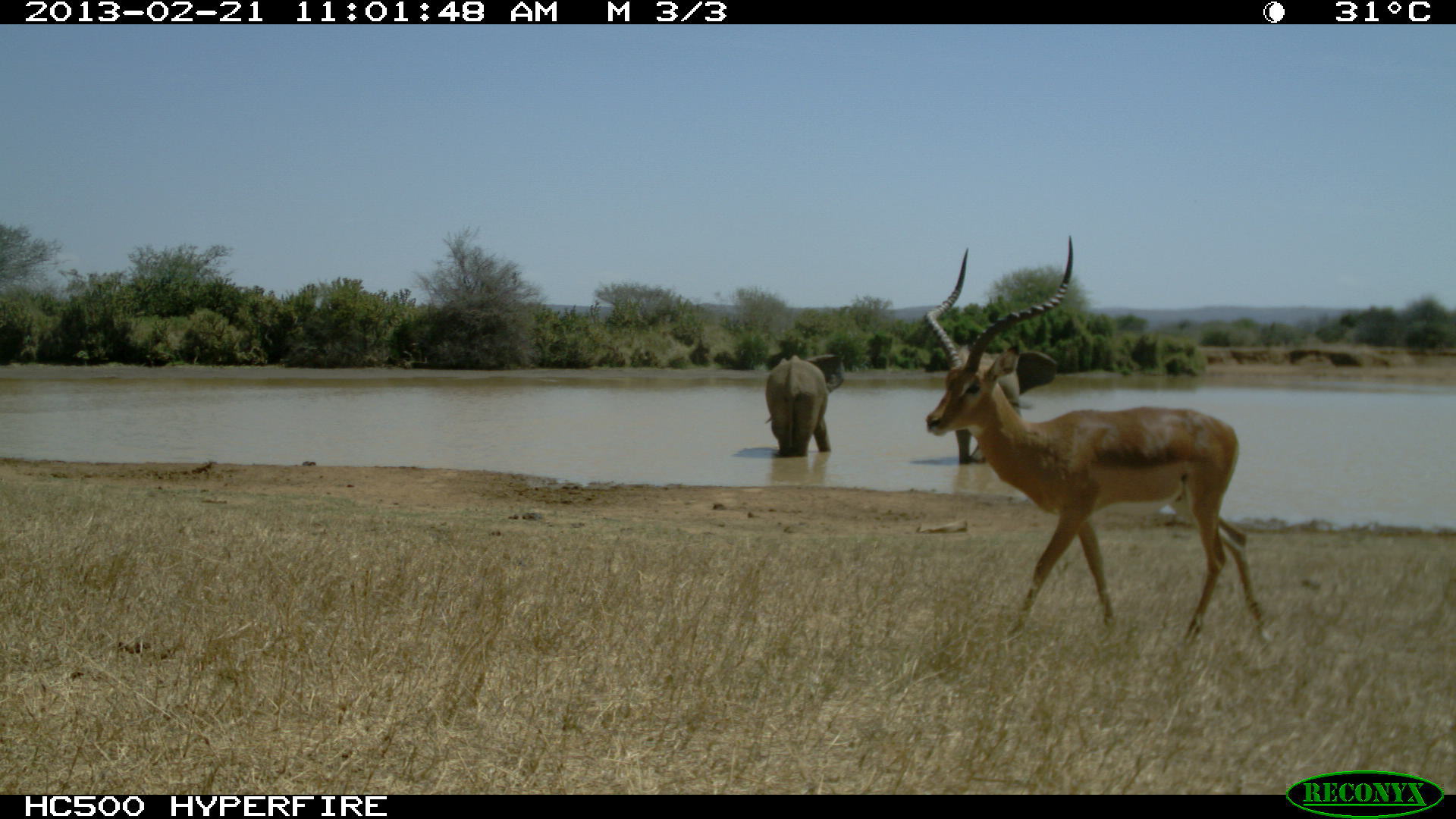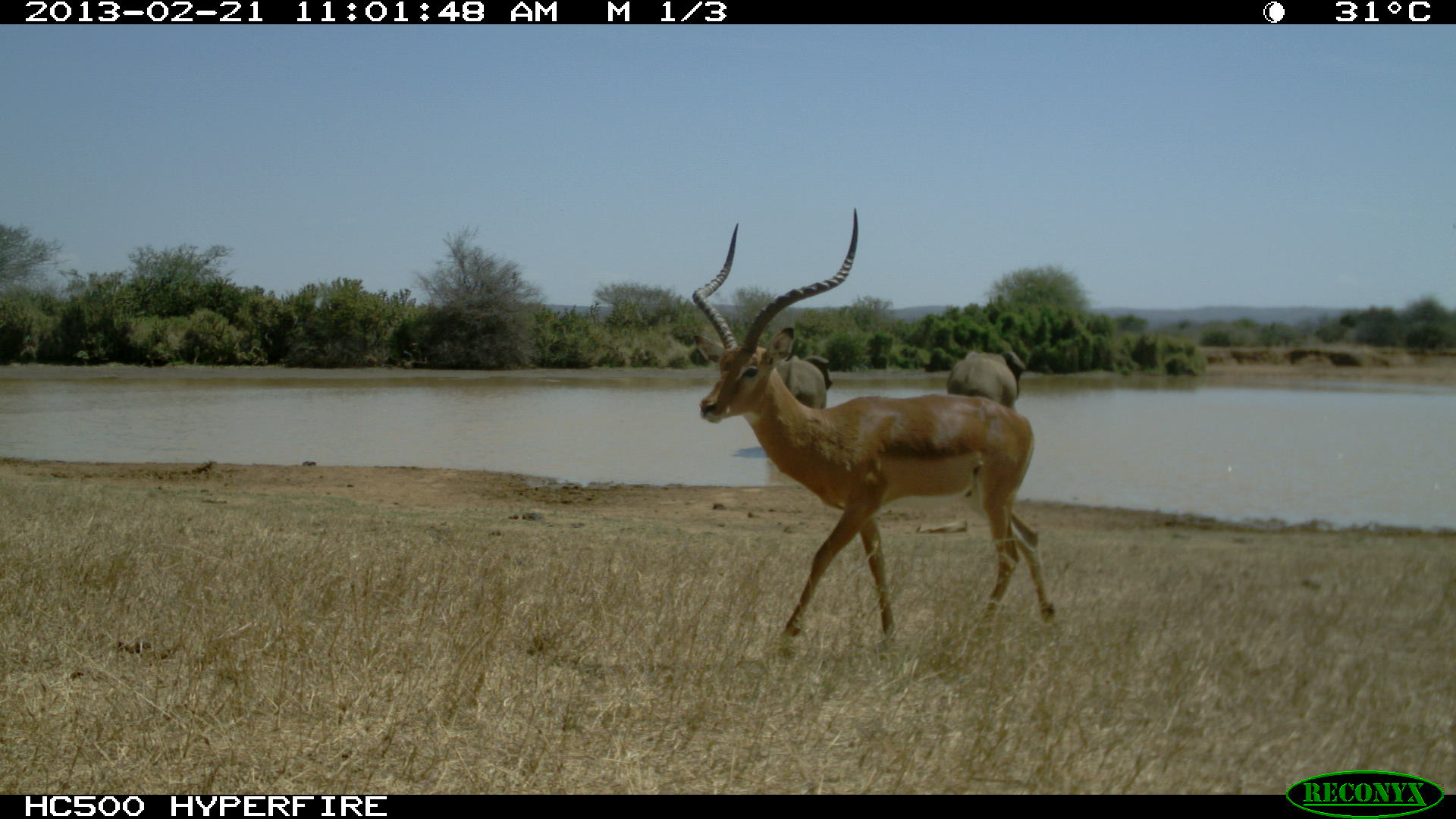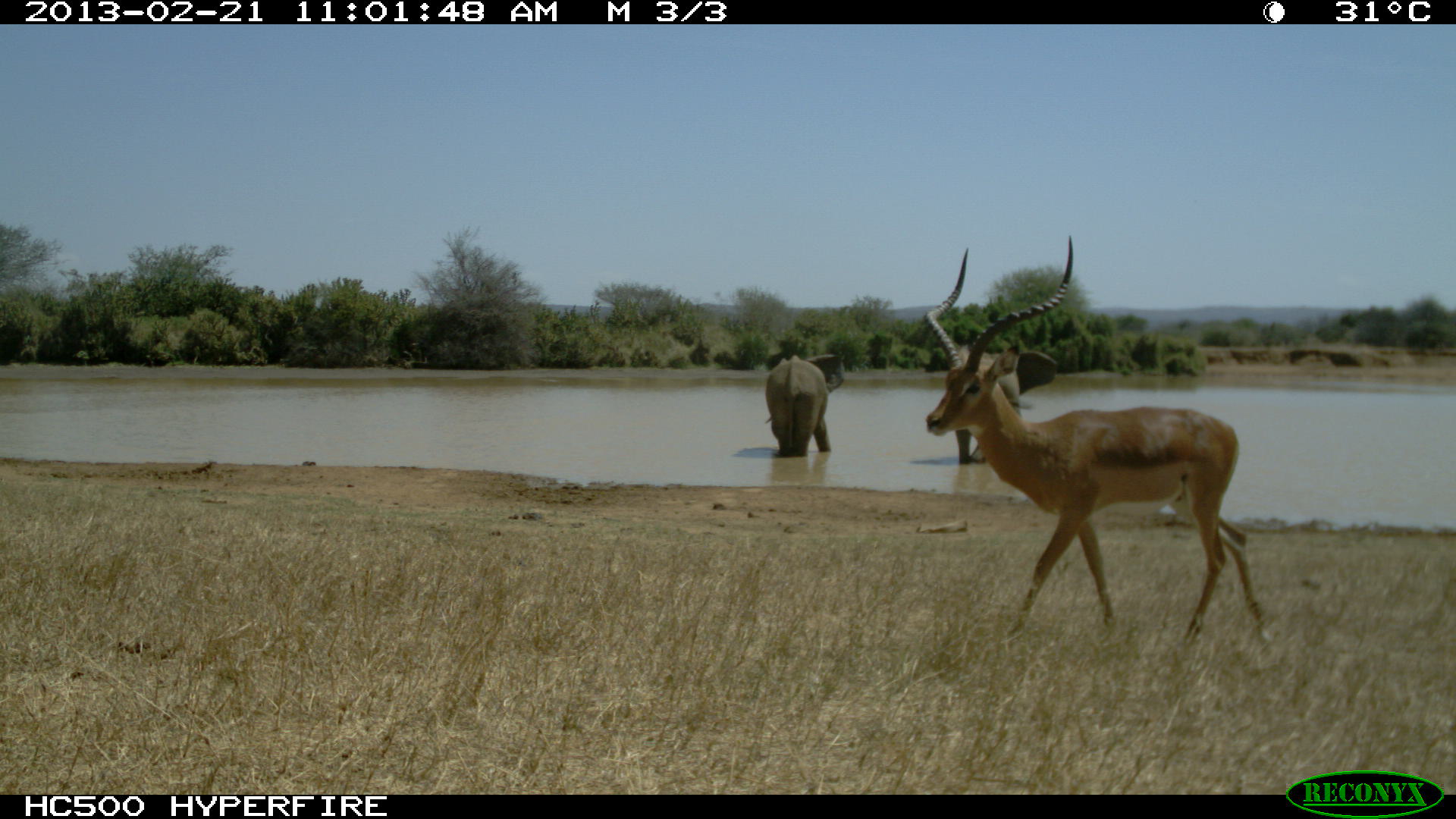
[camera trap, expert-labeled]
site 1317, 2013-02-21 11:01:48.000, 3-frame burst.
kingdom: Animalia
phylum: Chordata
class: Mammalia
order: Proboscidea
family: Elephantidae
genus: Loxodonta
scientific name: Loxodonta africana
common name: african bush elephant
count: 2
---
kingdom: Animalia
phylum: Chordata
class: Mammalia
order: Artiodactyla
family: Bovidae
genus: Aepyceros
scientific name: Aepyceros melampus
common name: impala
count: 1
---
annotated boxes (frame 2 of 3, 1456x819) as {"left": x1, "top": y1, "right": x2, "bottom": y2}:
loxodonta africana: {"left": 689, "top": 206, "right": 1055, "bottom": 662}; {"left": 945, "top": 349, "right": 1026, "bottom": 415}; {"left": 767, "top": 354, "right": 831, "bottom": 418}